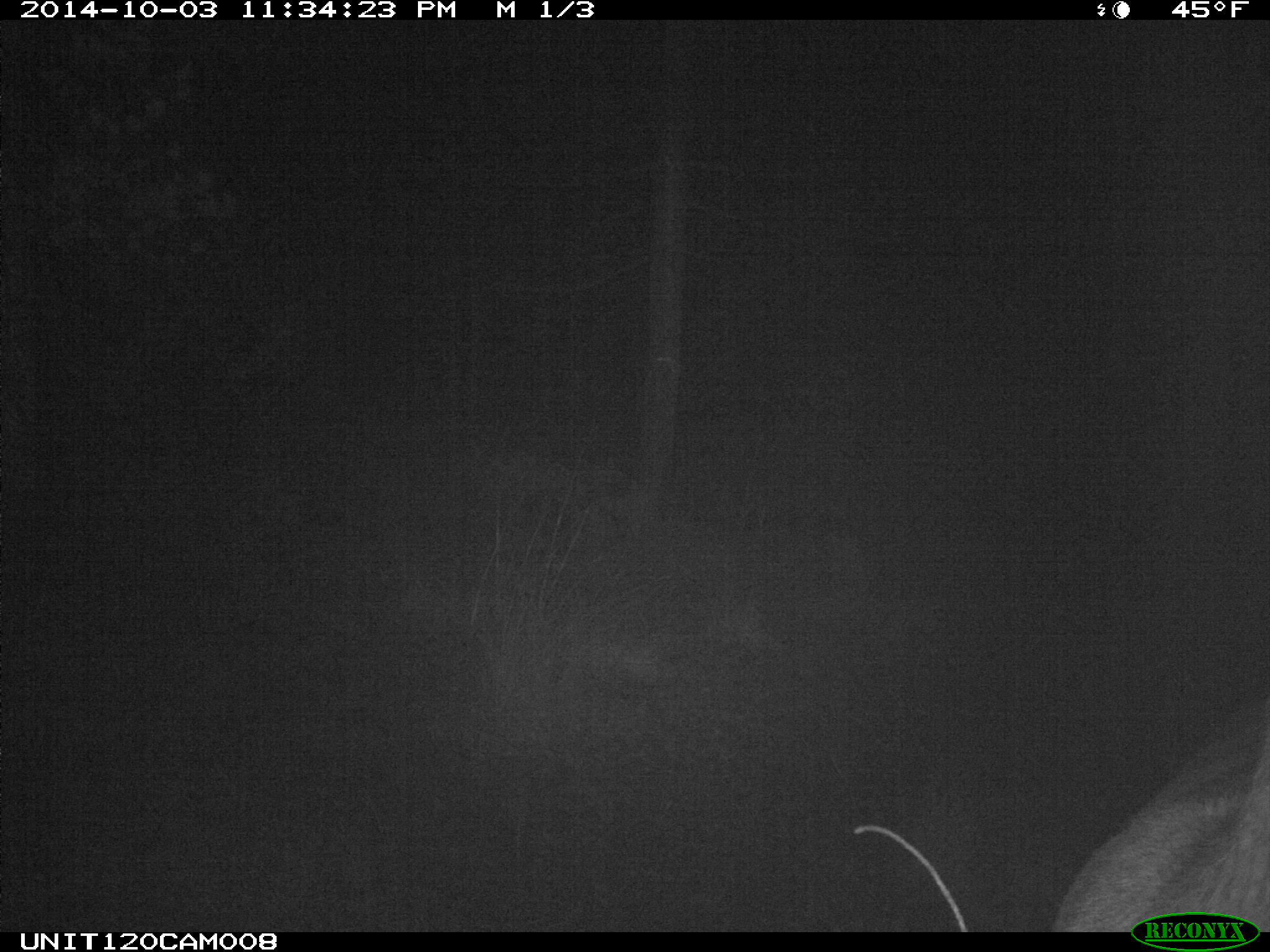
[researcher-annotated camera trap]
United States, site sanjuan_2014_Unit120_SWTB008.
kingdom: Animalia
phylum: Chordata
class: Mammalia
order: Artiodactyla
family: Cervidae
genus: Cervus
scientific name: Cervus elaphus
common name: red deer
Cervus elaphus (red deer).